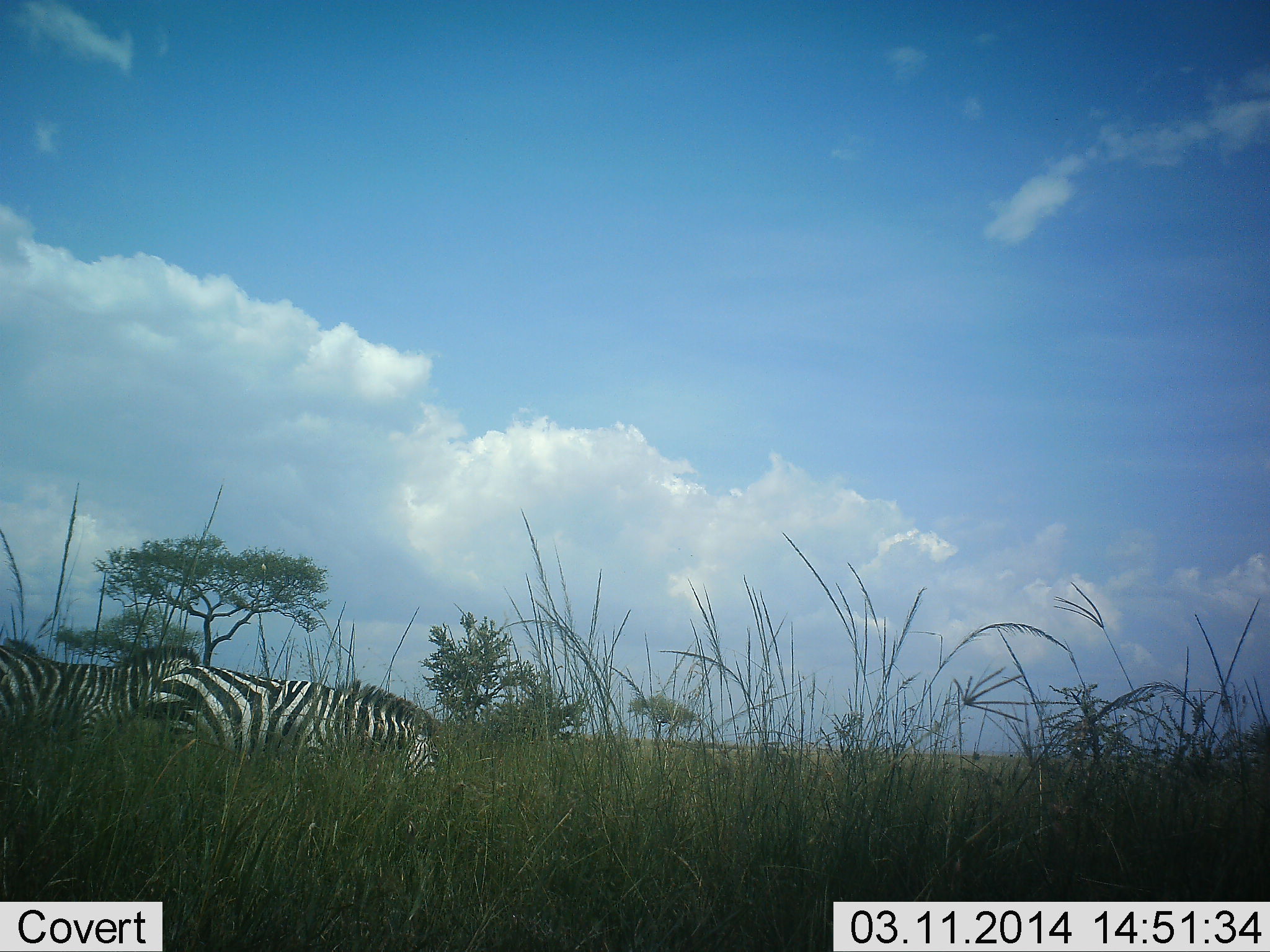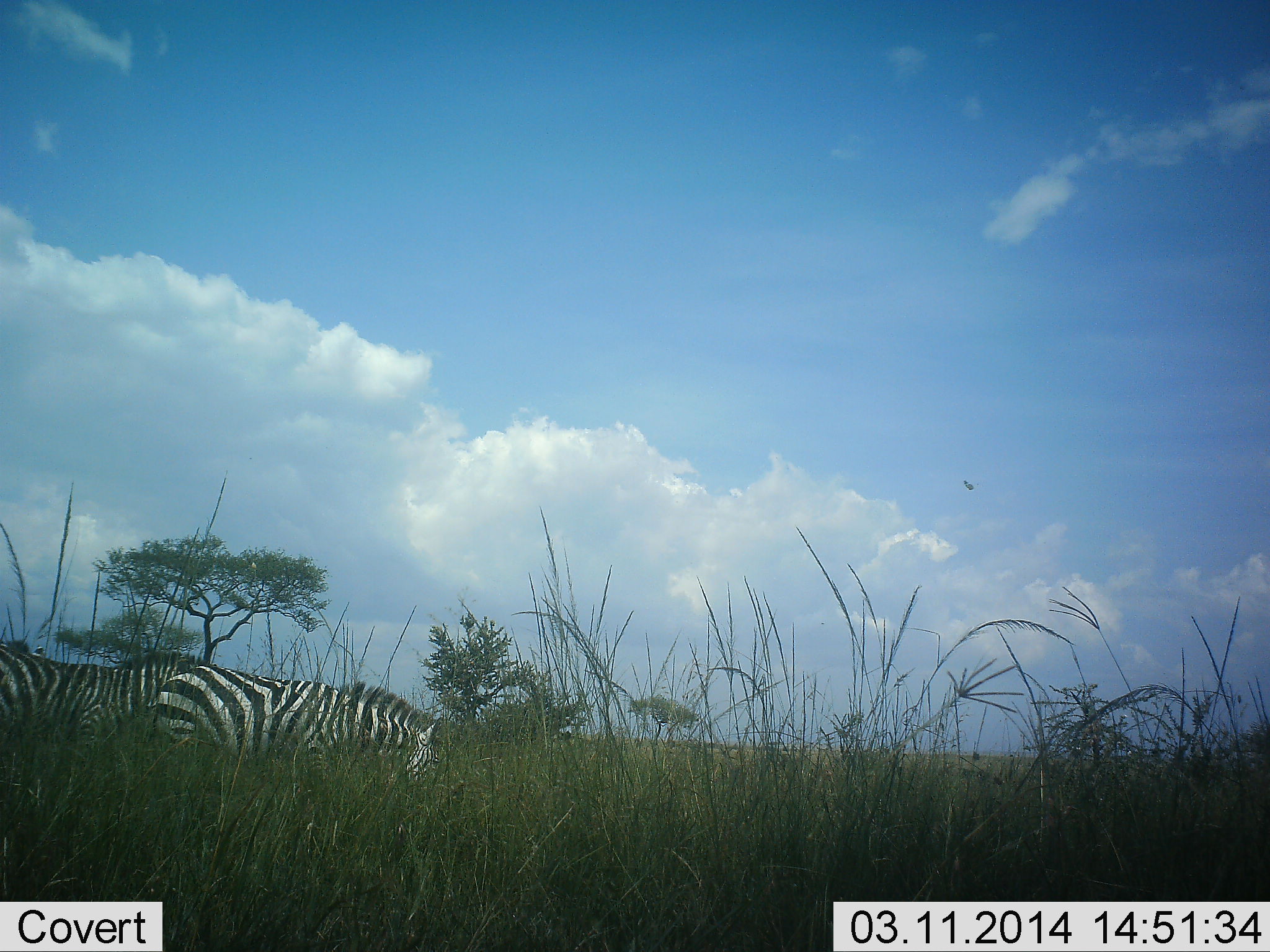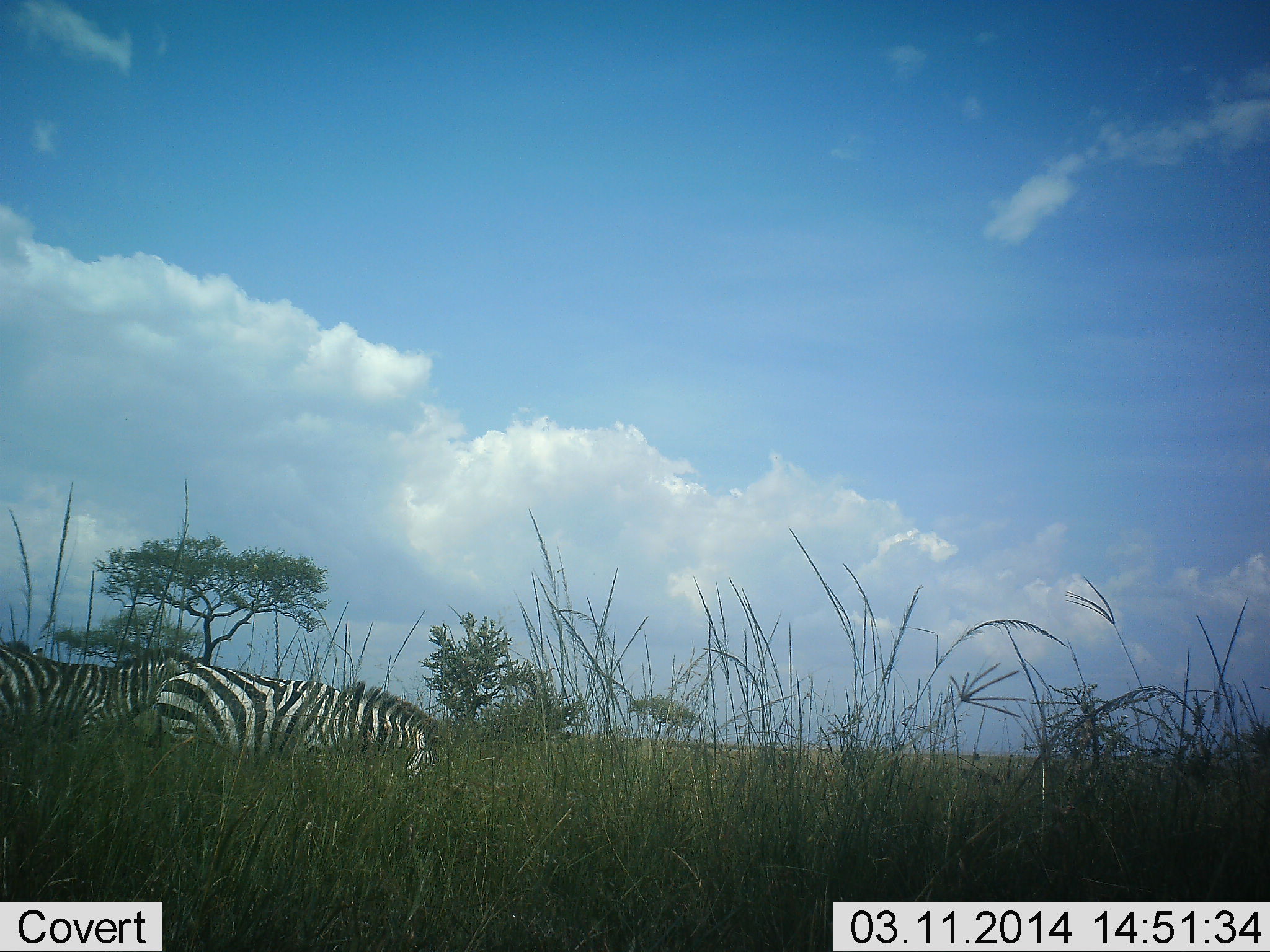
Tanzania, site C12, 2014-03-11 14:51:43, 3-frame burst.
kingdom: Animalia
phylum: Chordata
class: Mammalia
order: Perissodactyla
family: Equidae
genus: Equus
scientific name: Equus quagga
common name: plains zebra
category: zebra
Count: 2.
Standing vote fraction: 20%.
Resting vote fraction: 0%.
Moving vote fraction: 10%.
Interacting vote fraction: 0%.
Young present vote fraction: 0%.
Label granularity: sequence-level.